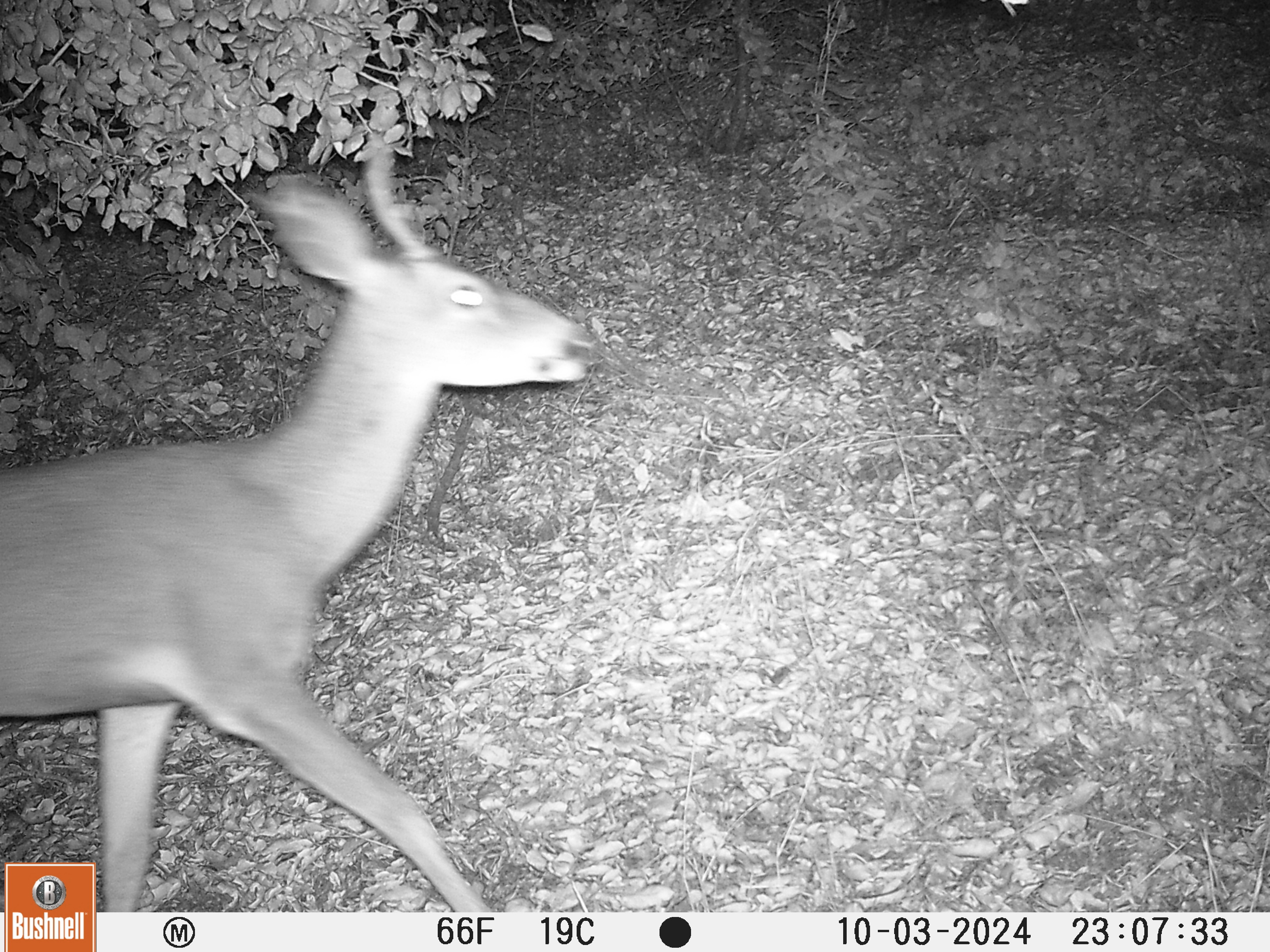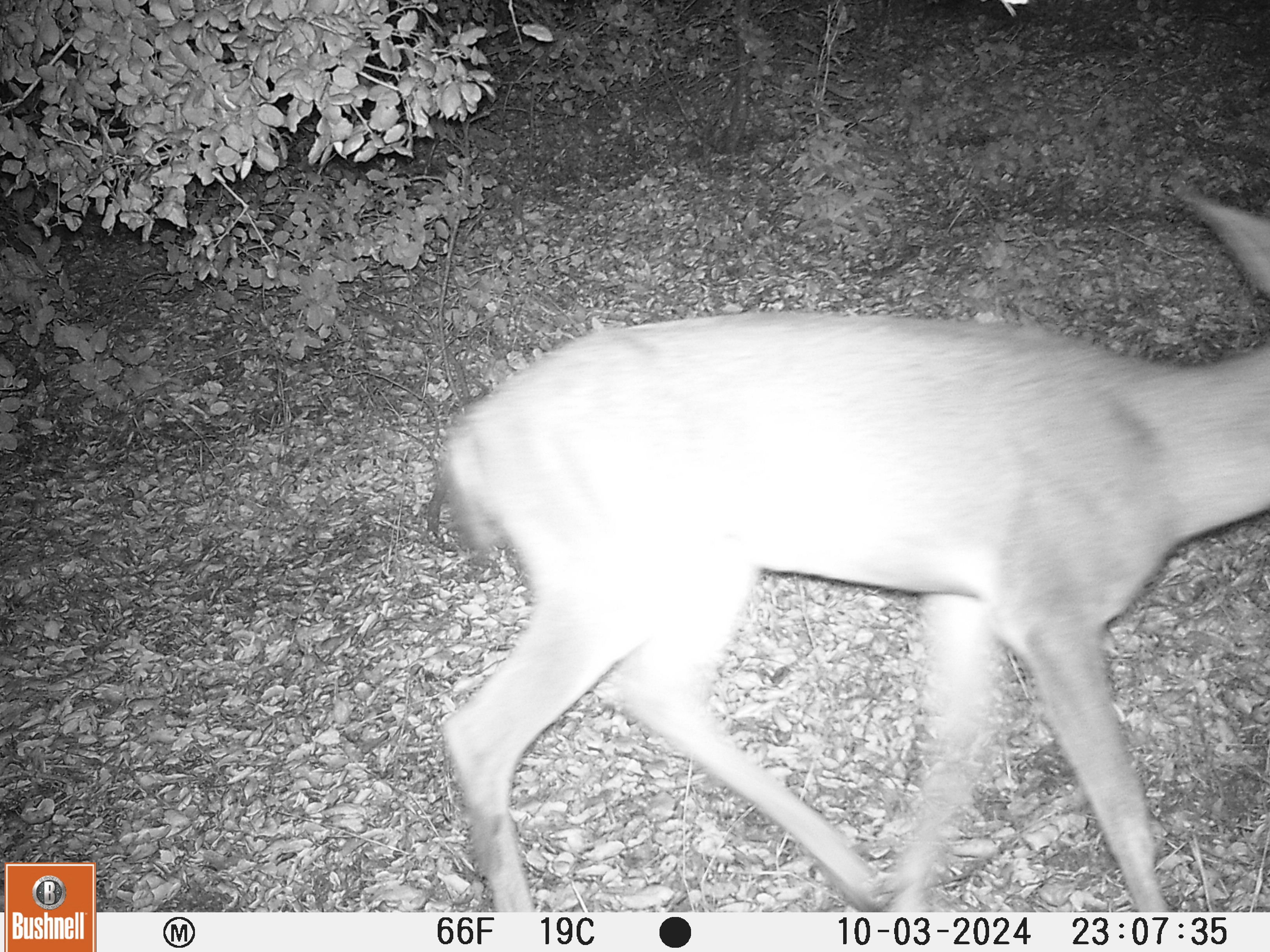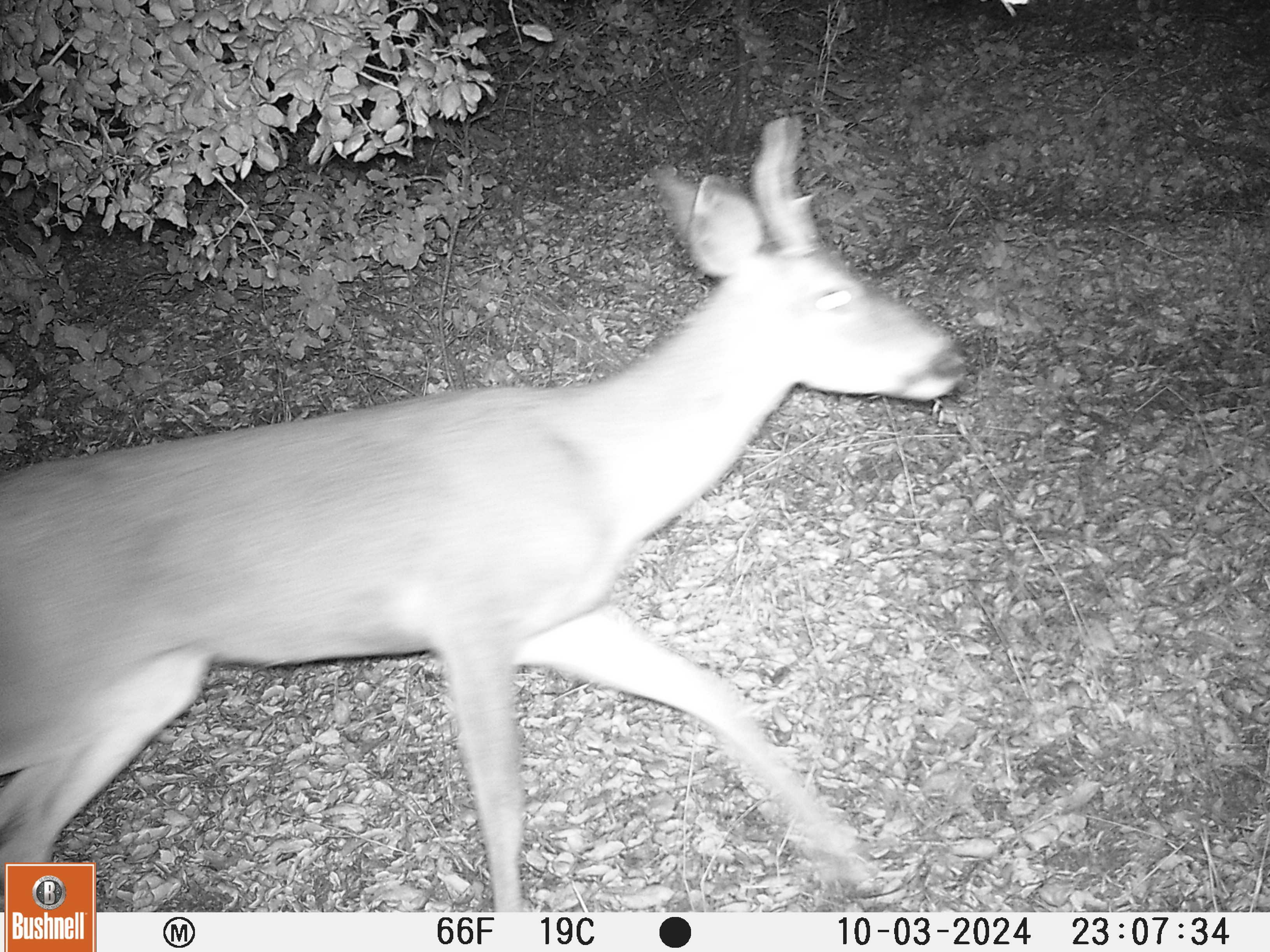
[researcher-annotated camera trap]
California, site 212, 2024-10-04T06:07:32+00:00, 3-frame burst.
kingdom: Animalia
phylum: Chordata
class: Mammalia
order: Artiodactyla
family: Cervidae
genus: Odocoileus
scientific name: Odocoileus hemionus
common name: mule deer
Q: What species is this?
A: Mule deer (Odocoileus hemionus).